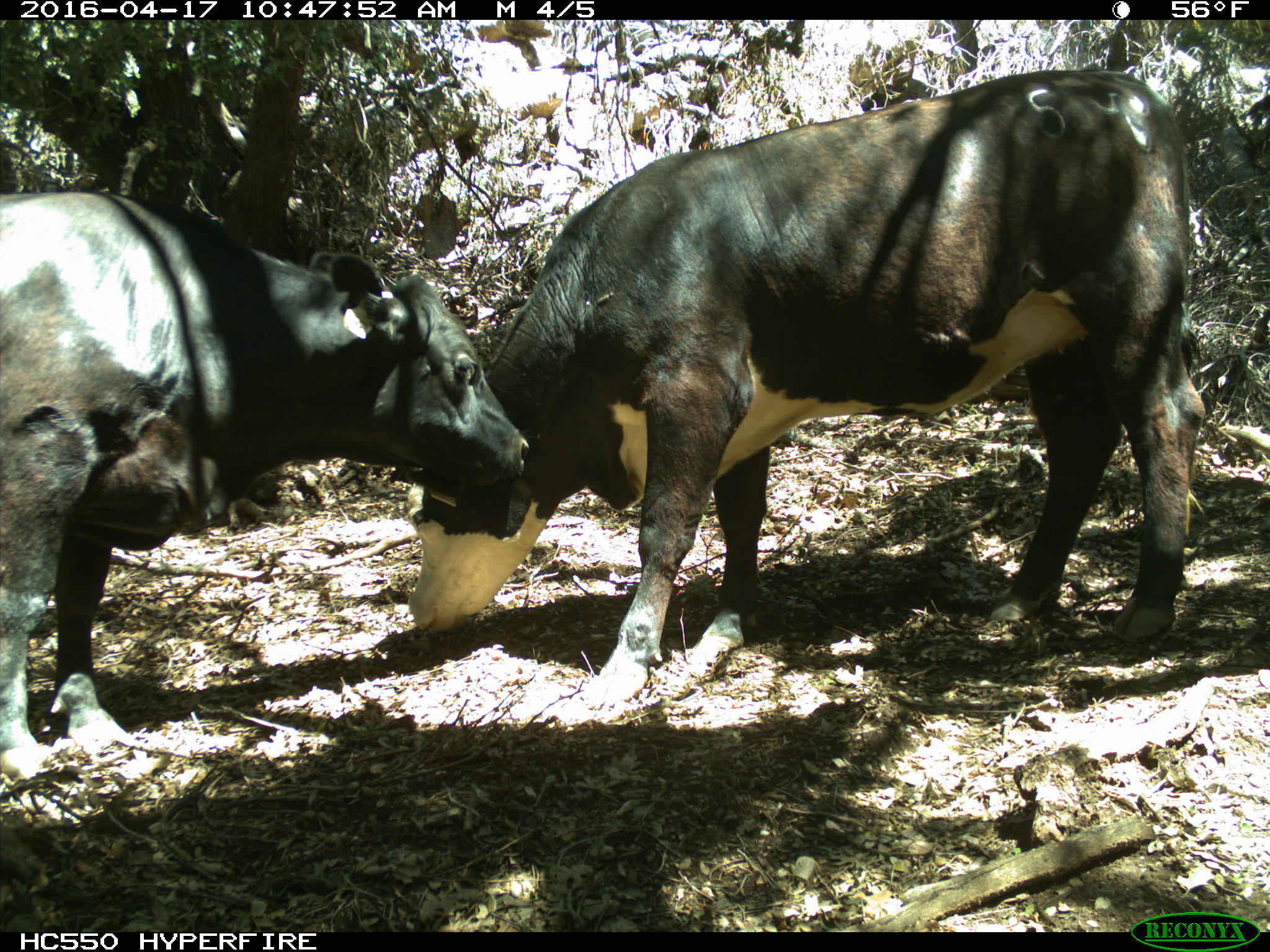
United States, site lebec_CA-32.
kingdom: Animalia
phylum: Chordata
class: Mammalia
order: Artiodactyla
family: Bovidae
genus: Bos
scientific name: Bos taurus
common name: domestic cow